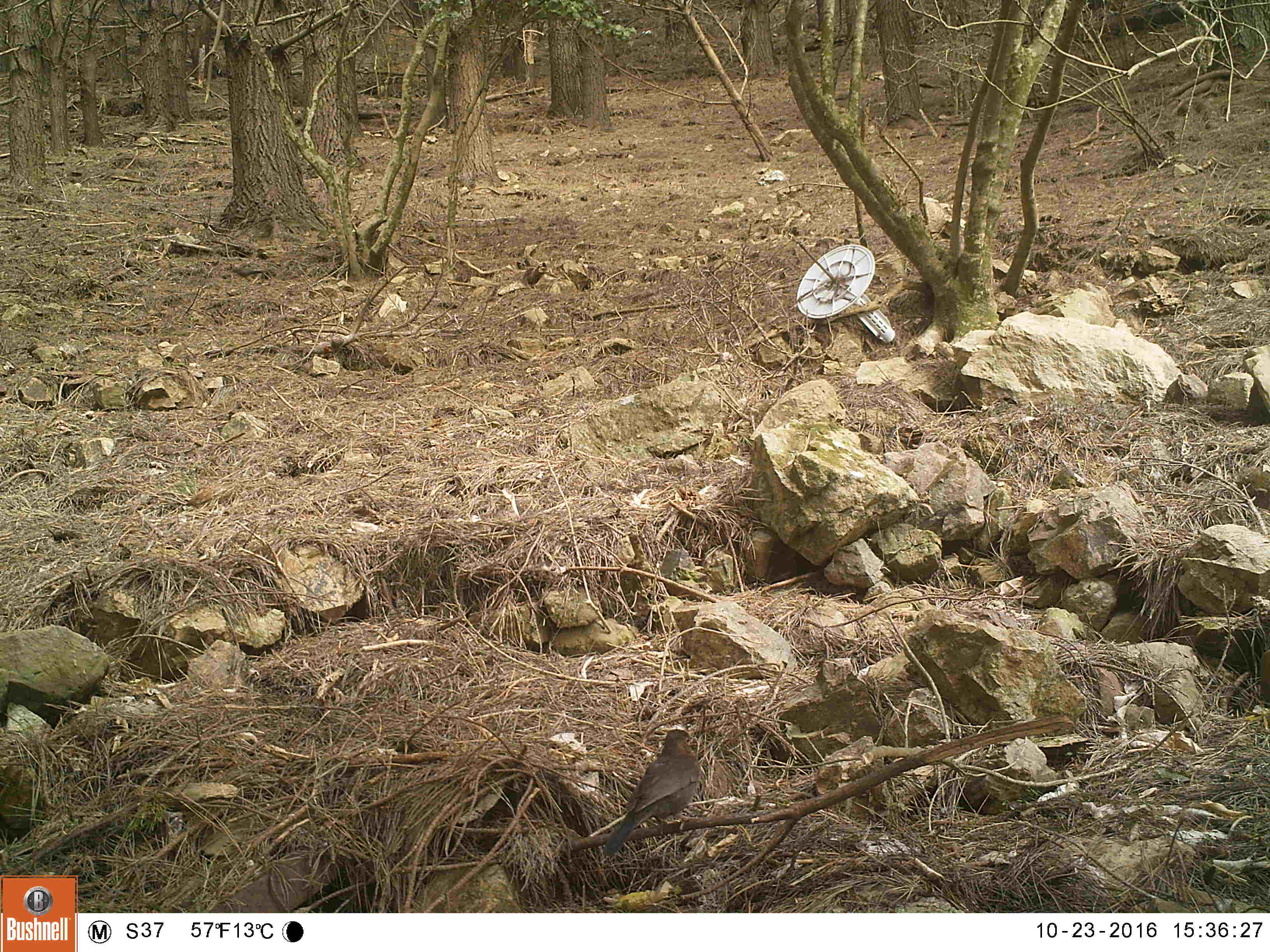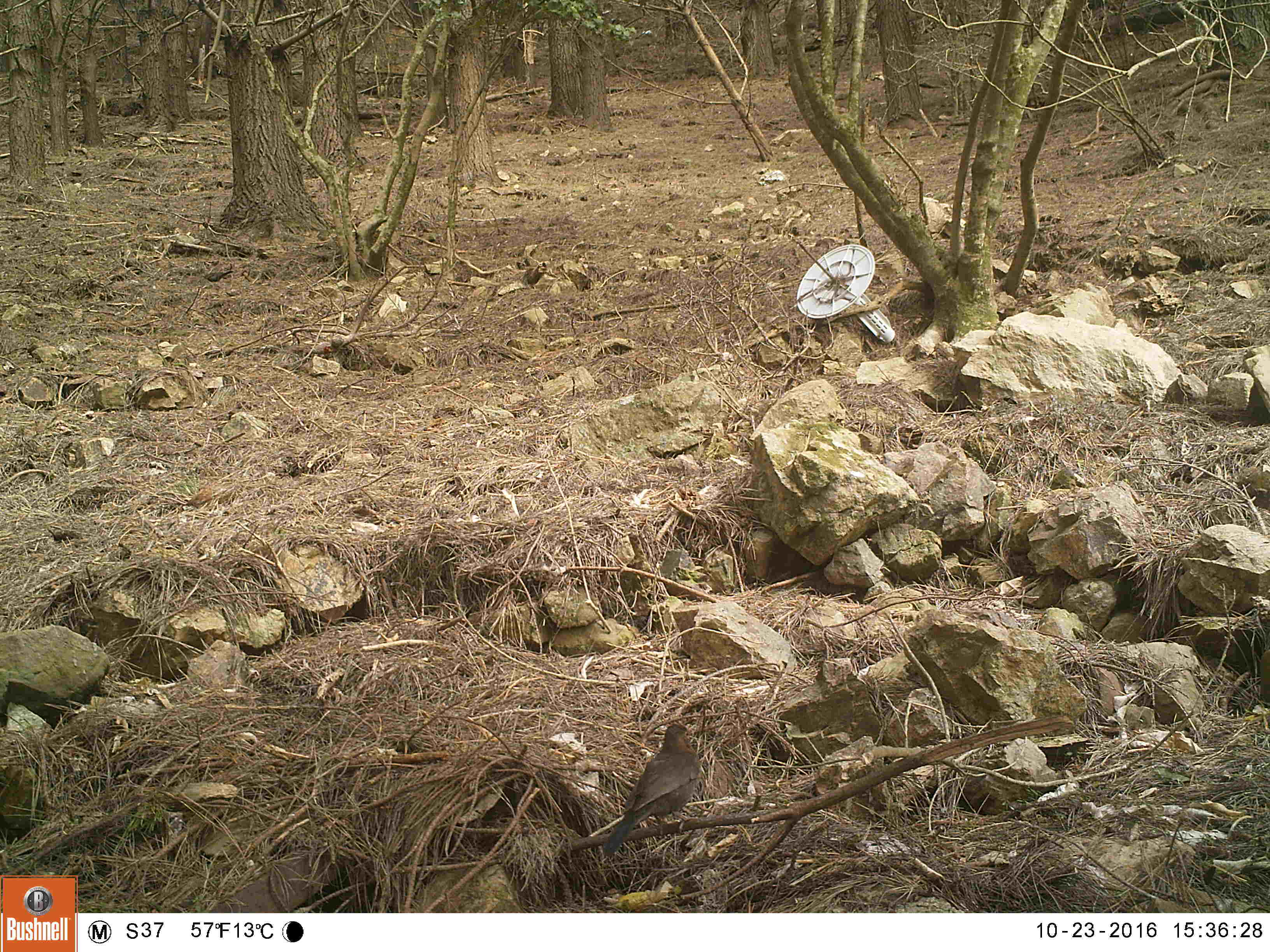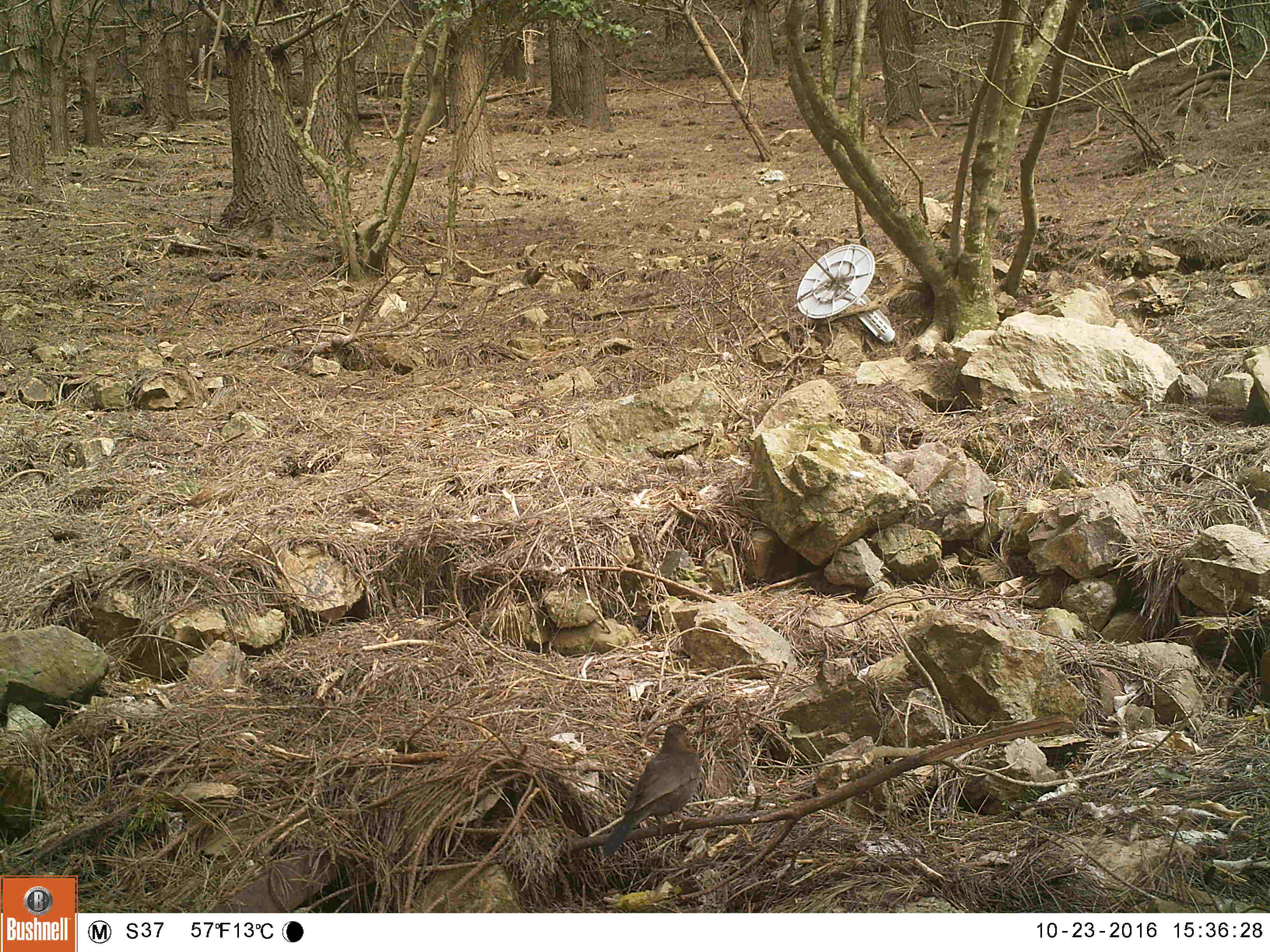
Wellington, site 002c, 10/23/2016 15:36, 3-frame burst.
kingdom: Animalia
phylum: Chordata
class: Aves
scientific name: Aves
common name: bird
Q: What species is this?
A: Bird (Aves).